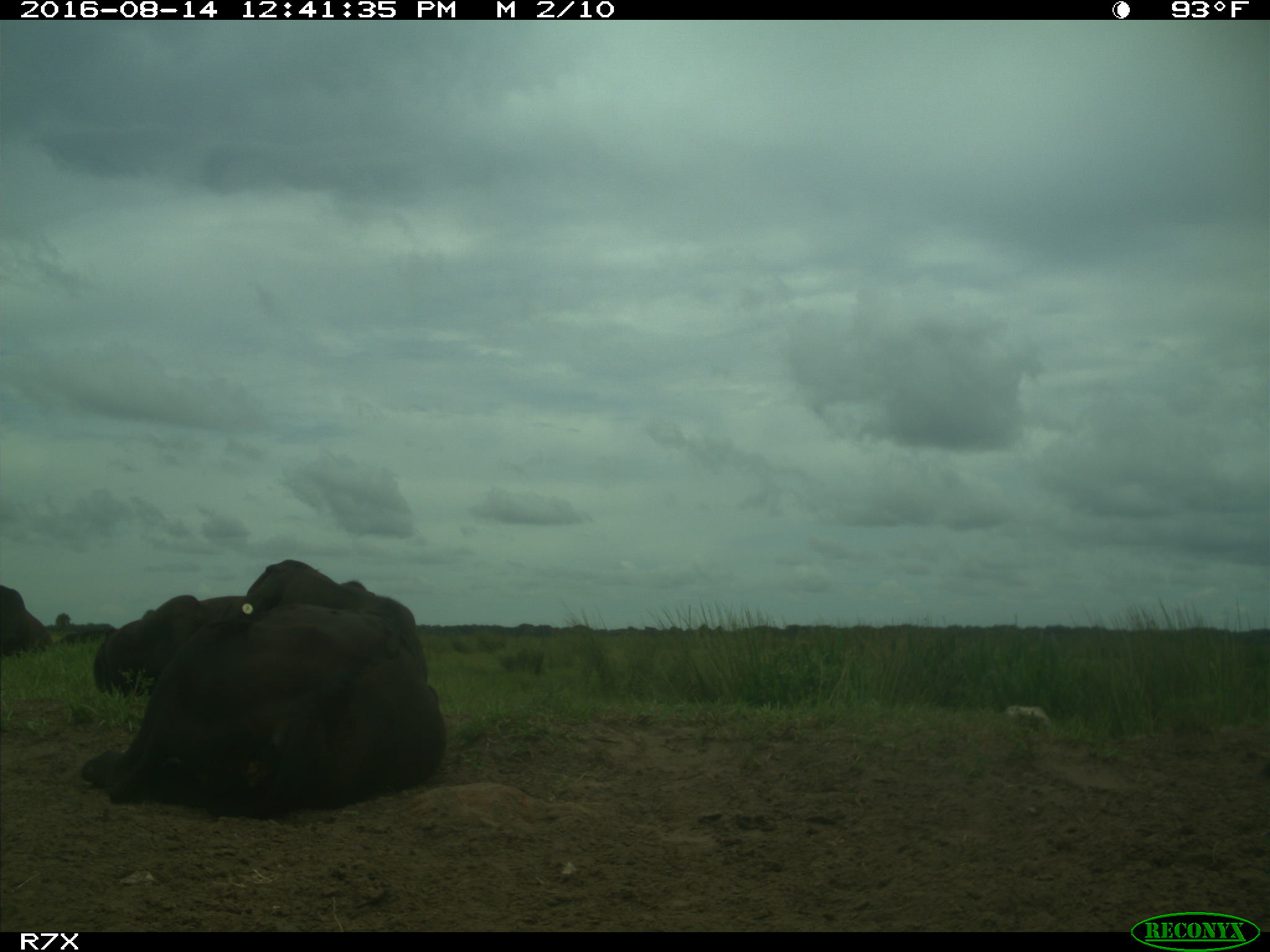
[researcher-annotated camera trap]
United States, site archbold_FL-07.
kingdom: Animalia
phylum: Chordata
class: Mammalia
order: Artiodactyla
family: Bovidae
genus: Bos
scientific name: Bos taurus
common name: domestic cow